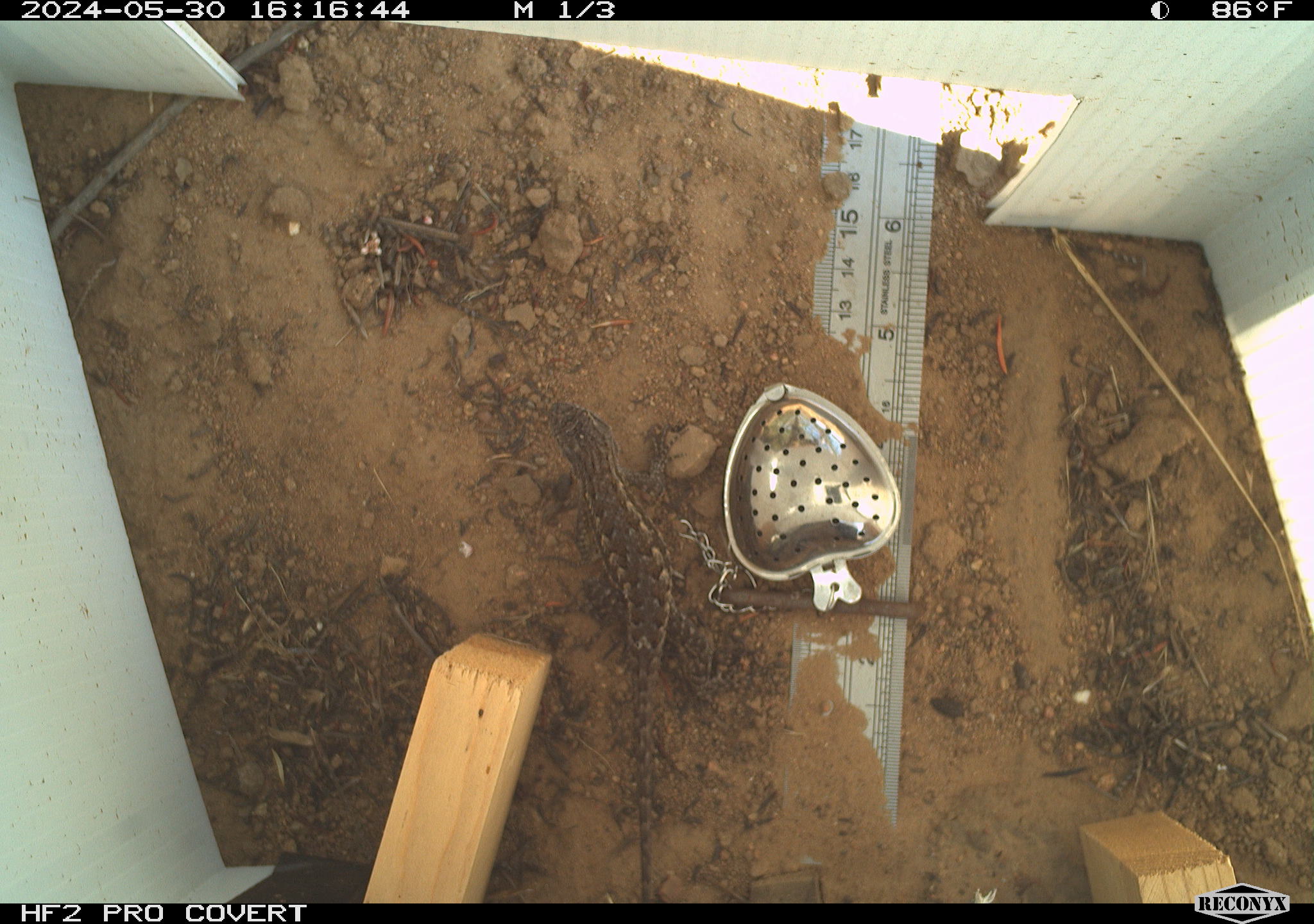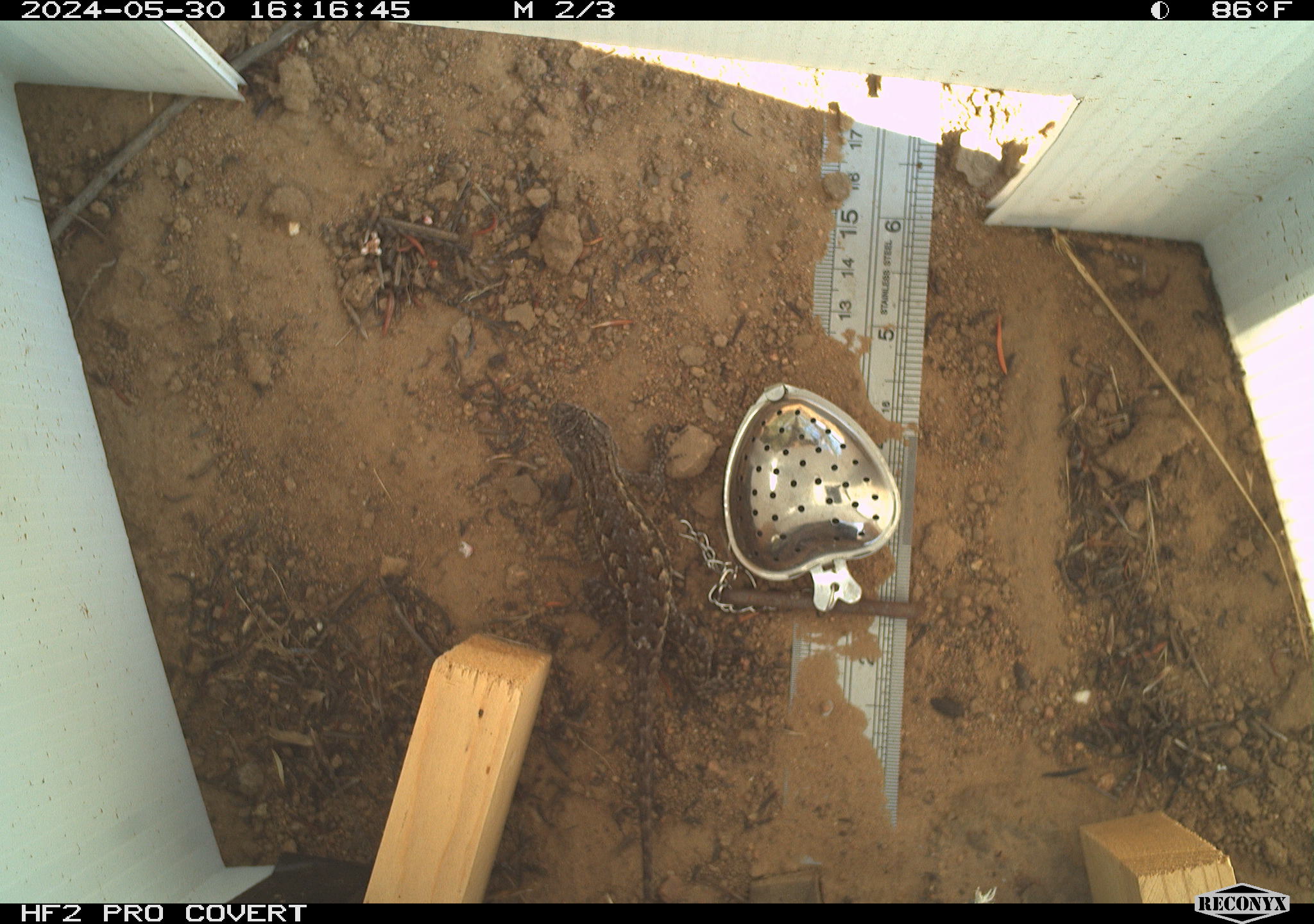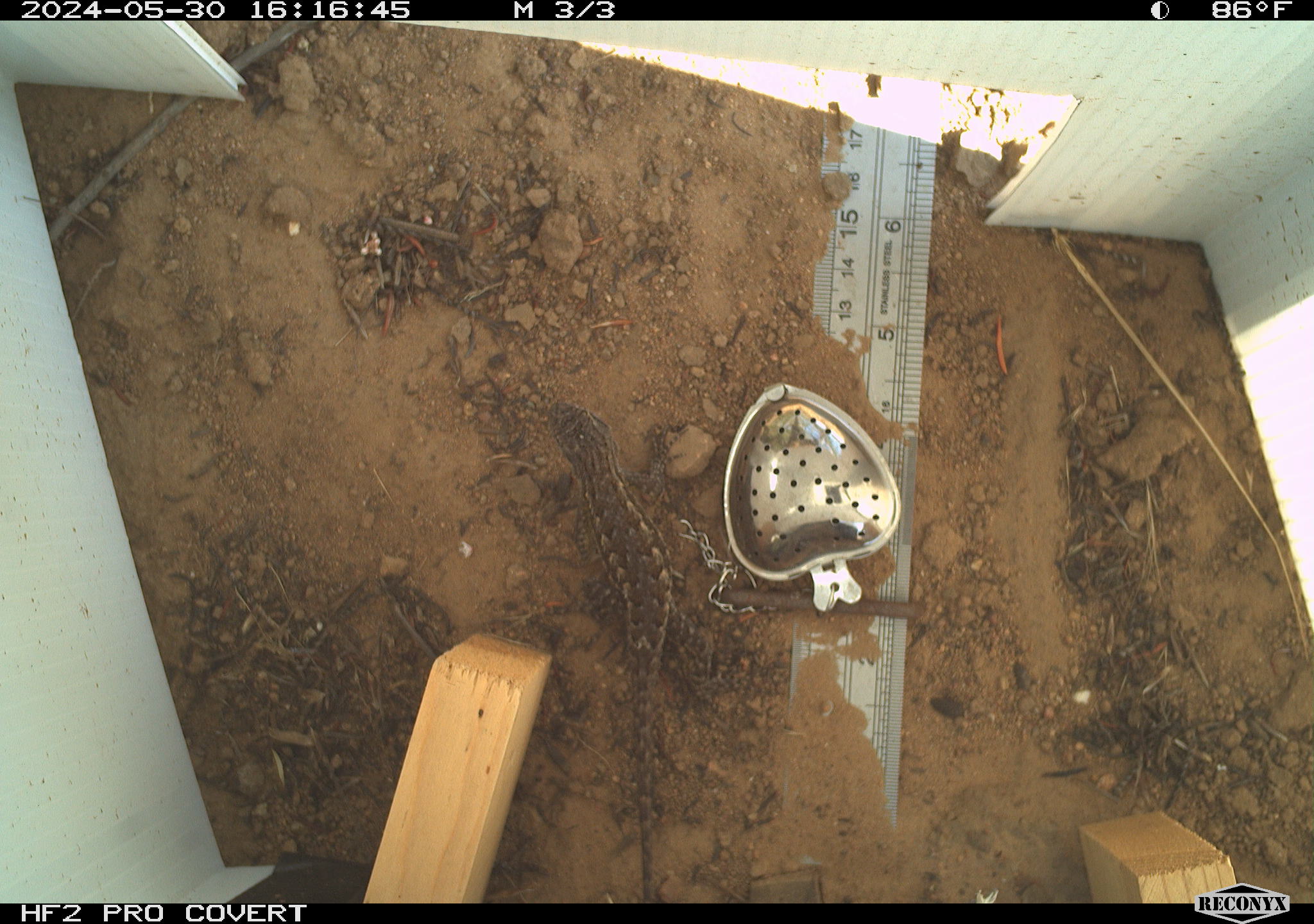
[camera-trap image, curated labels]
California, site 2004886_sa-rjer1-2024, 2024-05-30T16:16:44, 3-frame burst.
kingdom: Animalia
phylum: Chordata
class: Reptilia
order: Squamata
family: Phrynosomatidae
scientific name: Phrynosomatidae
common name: phrynosomatid lizards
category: phrynosomatidae family